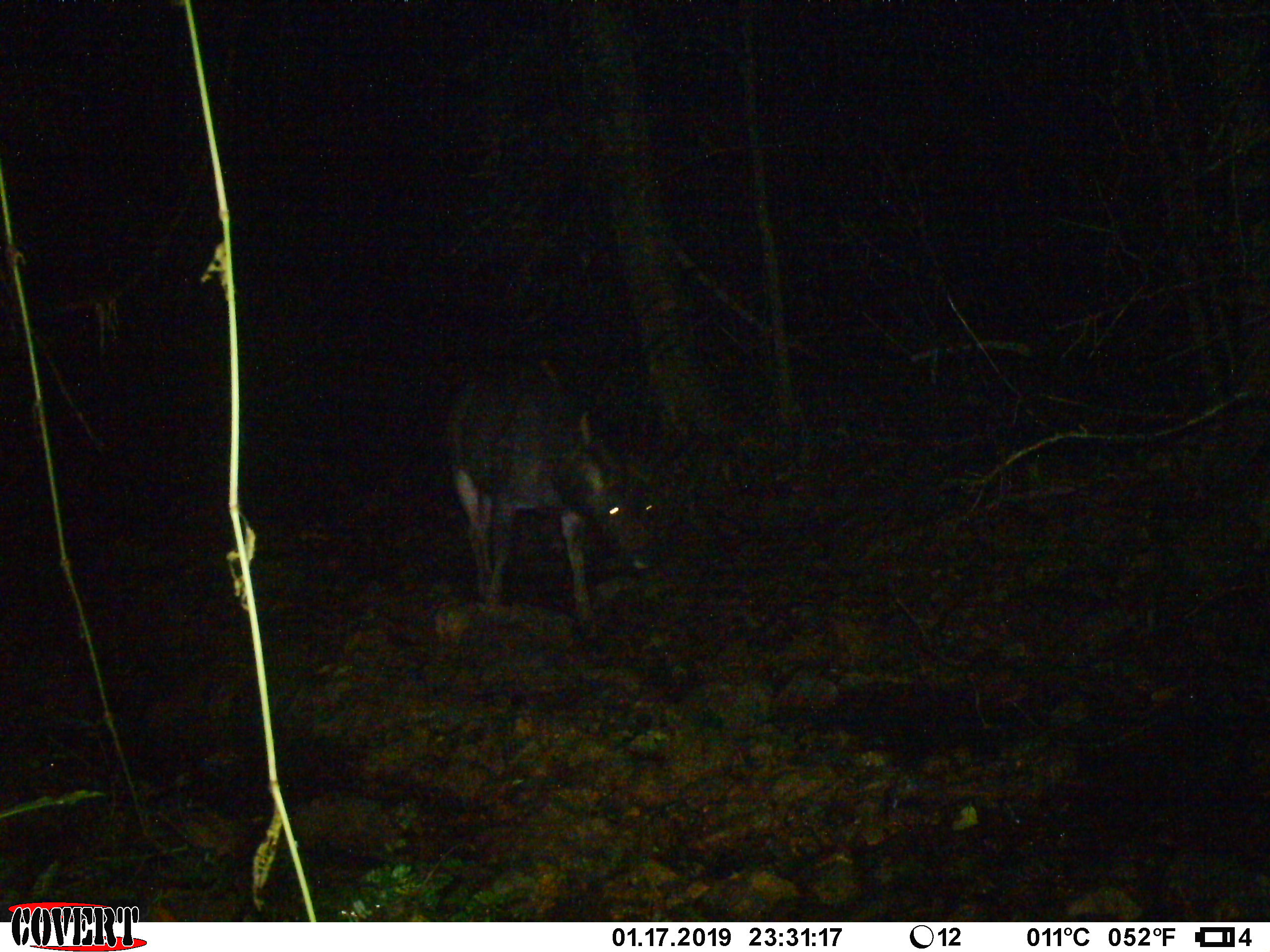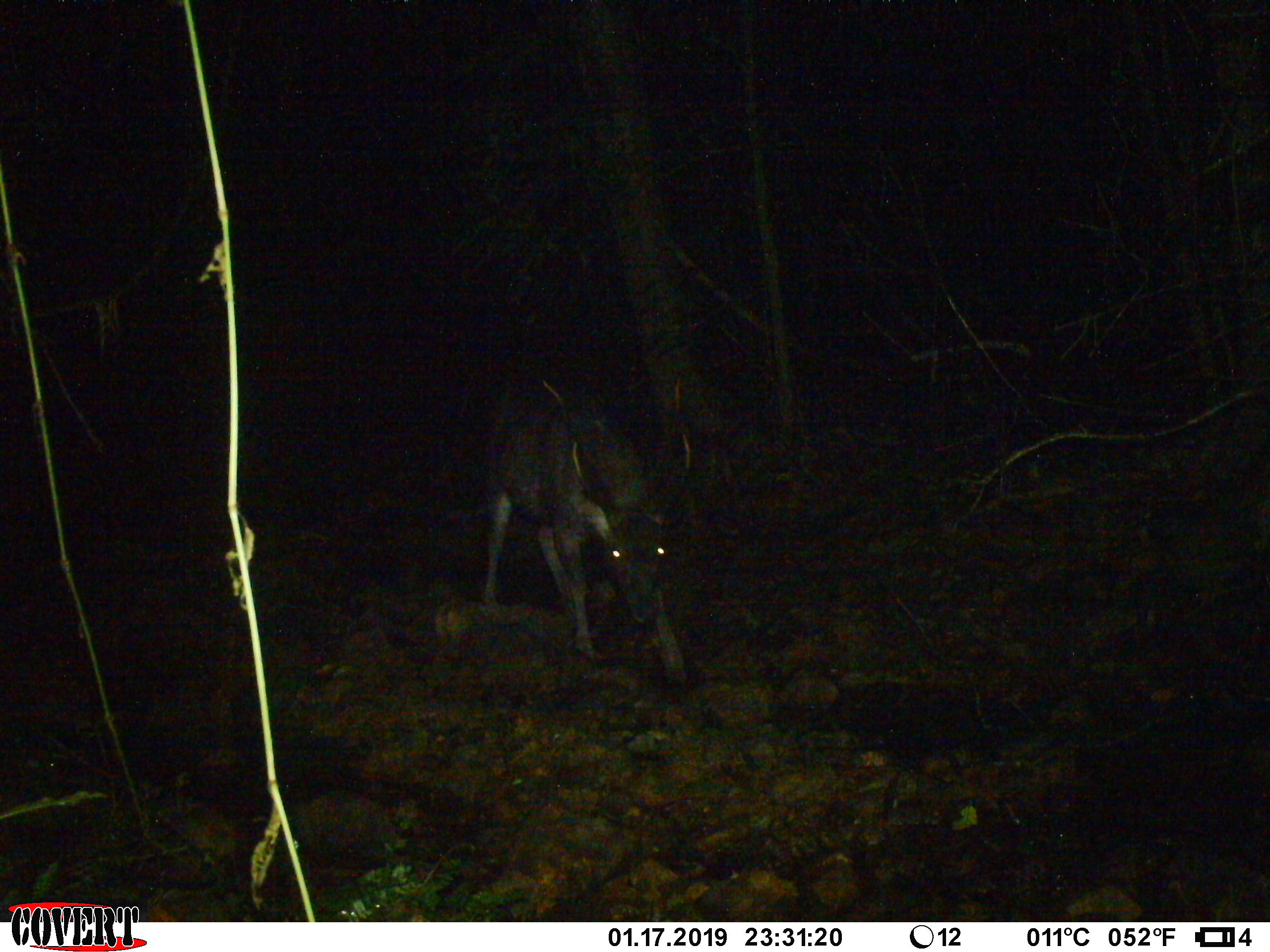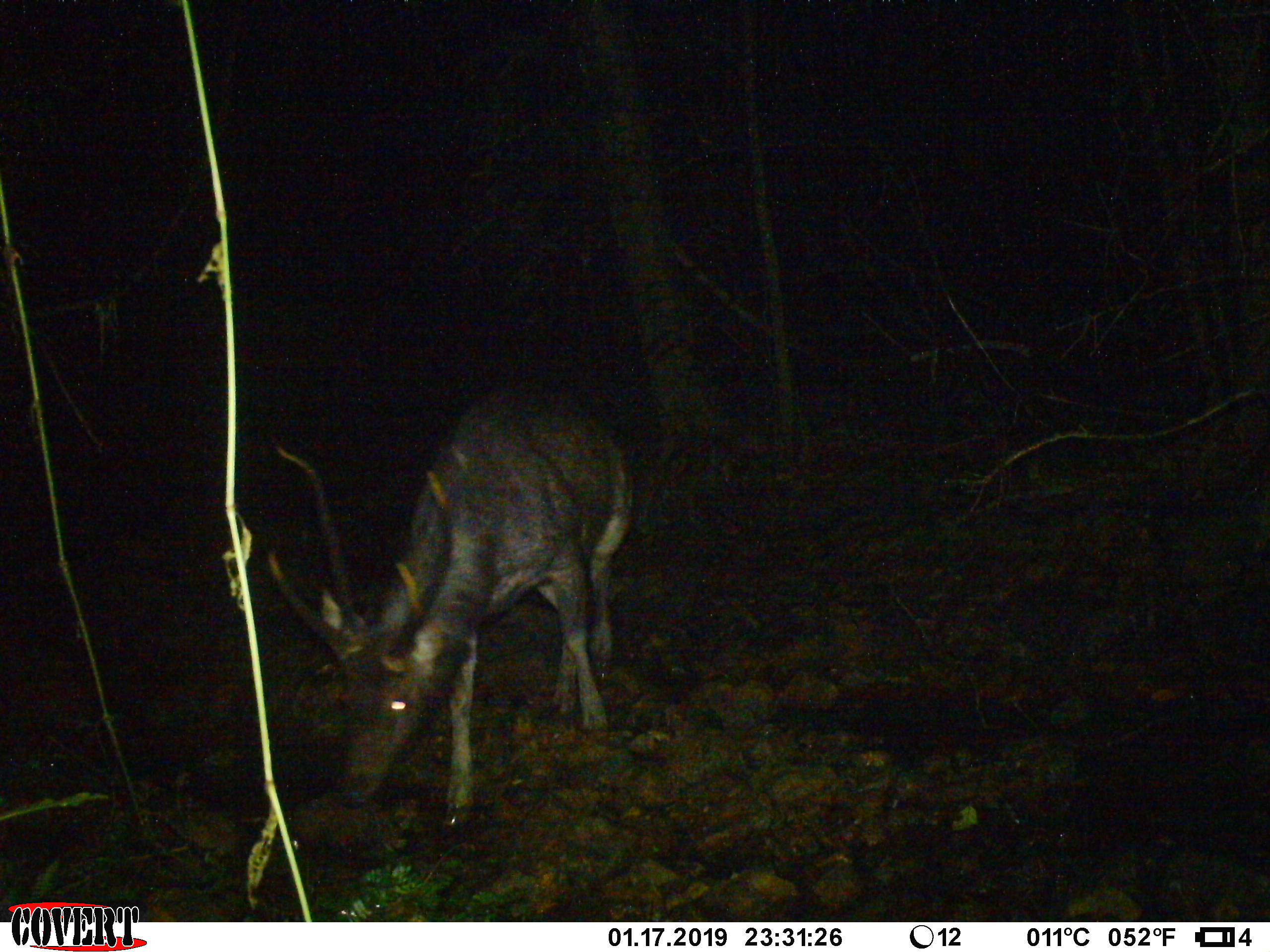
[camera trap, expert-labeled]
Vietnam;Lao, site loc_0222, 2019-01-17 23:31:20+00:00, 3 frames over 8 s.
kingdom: Animalia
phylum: Chordata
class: Mammalia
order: Artiodactyla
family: Cervidae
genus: Rusa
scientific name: Rusa unicolor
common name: sambar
Sambar (Rusa unicolor). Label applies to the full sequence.